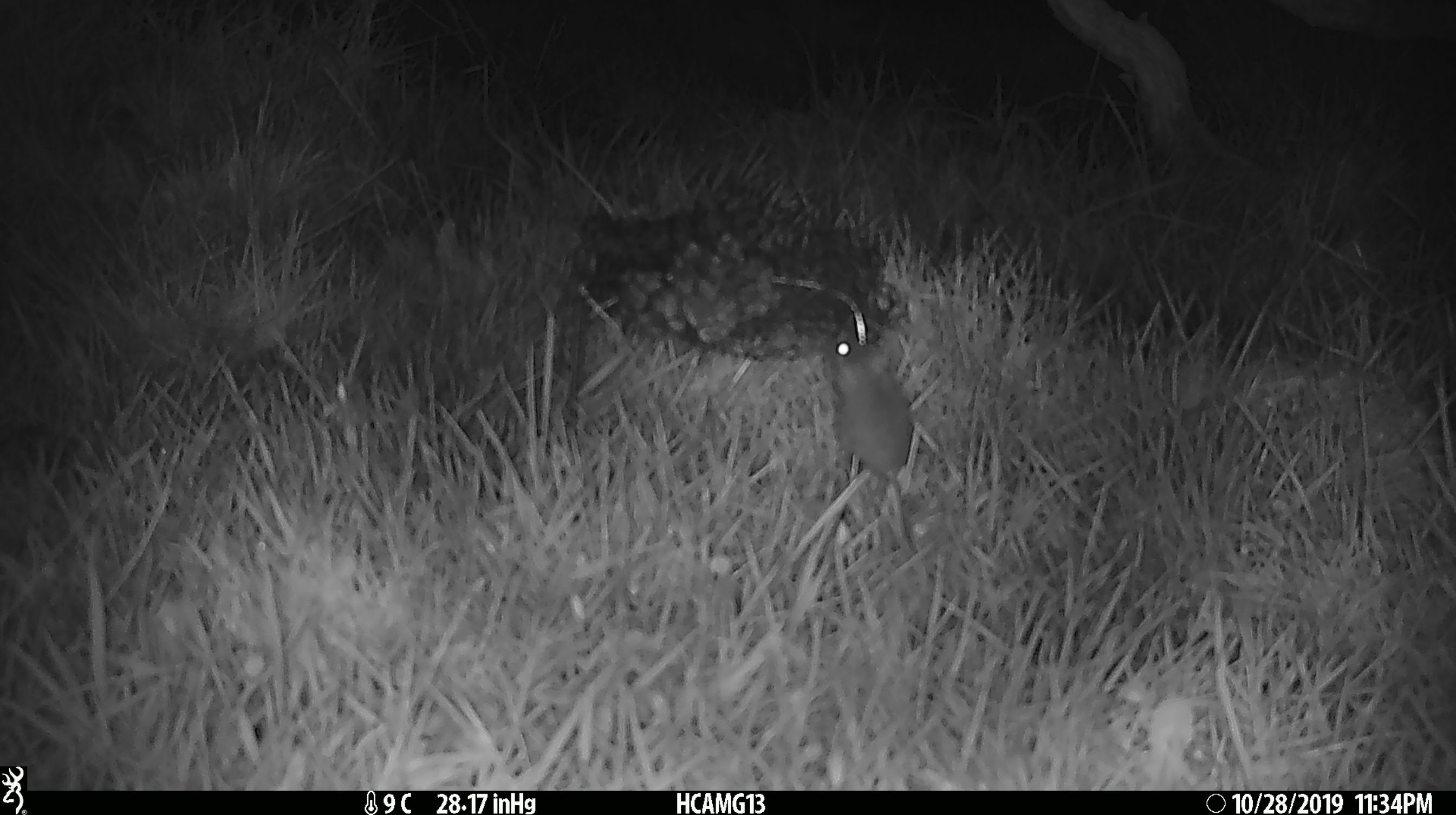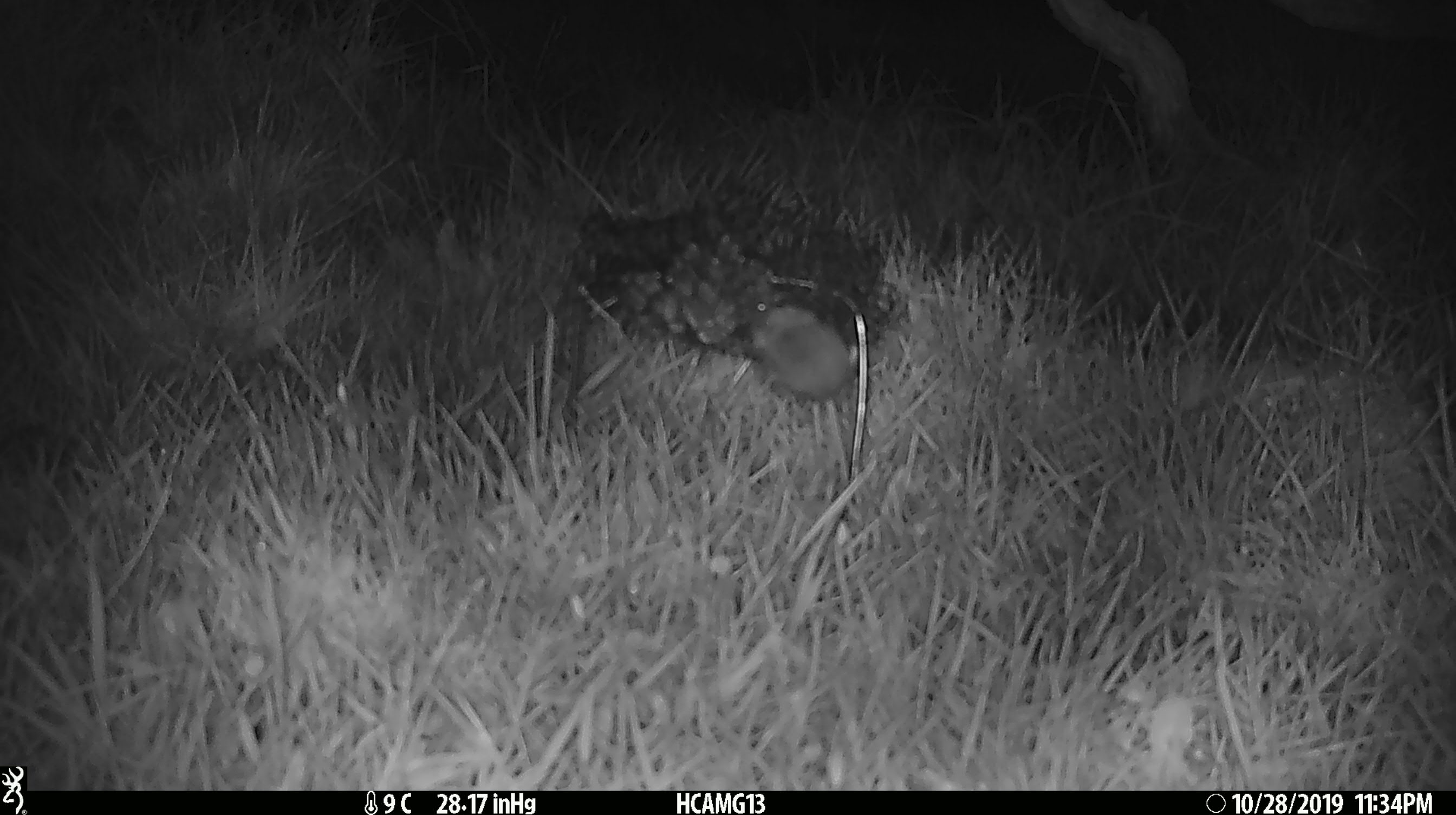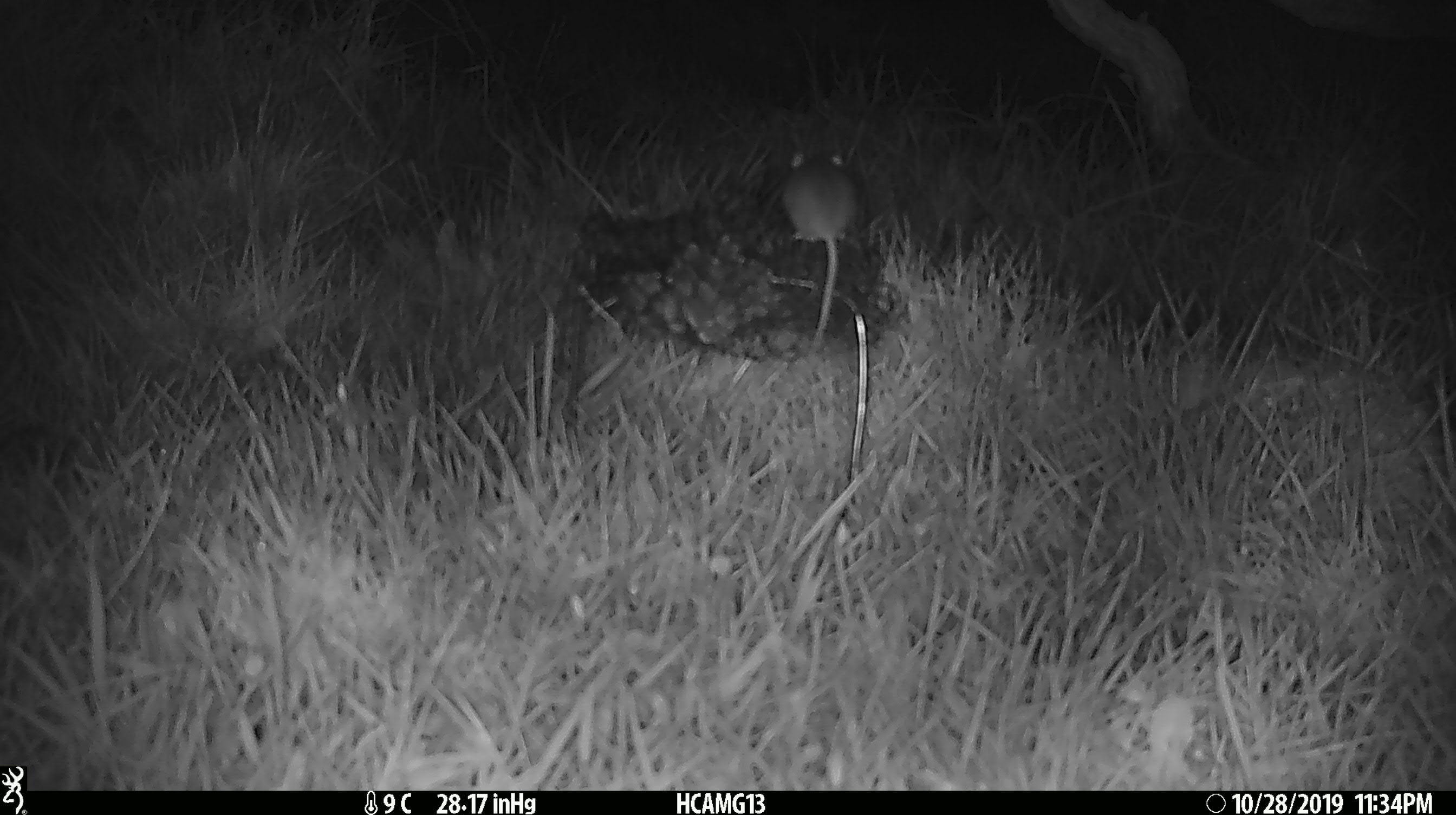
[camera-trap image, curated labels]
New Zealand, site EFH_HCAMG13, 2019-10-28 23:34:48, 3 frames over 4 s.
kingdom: Animalia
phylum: Chordata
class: Mammalia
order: Rodentia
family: Muridae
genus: Mus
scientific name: Mus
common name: mouse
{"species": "mouse (Mus)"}